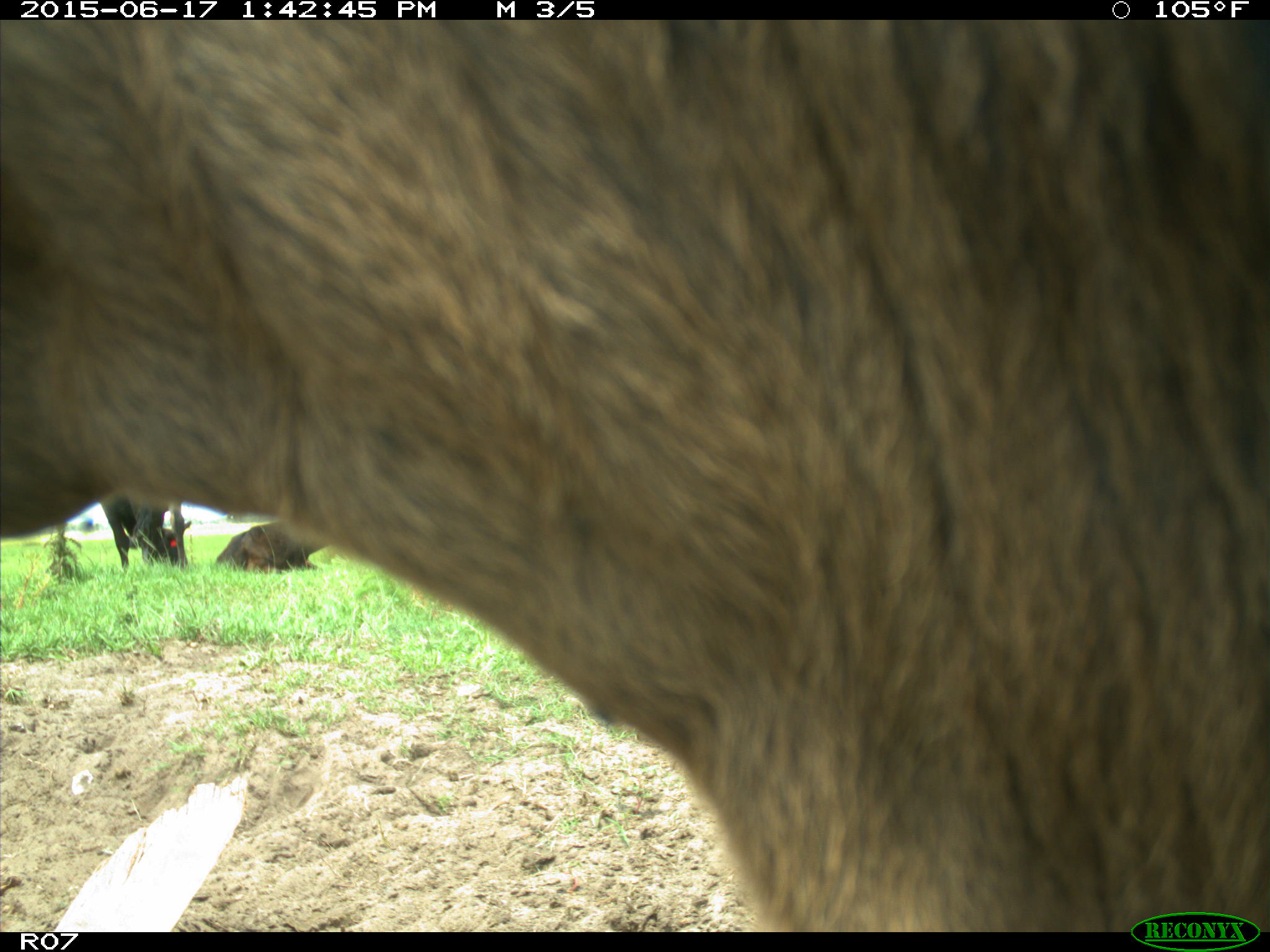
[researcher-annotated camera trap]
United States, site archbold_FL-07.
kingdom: Animalia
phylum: Chordata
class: Mammalia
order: Artiodactyla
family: Bovidae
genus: Bos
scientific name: Bos taurus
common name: domestic cow